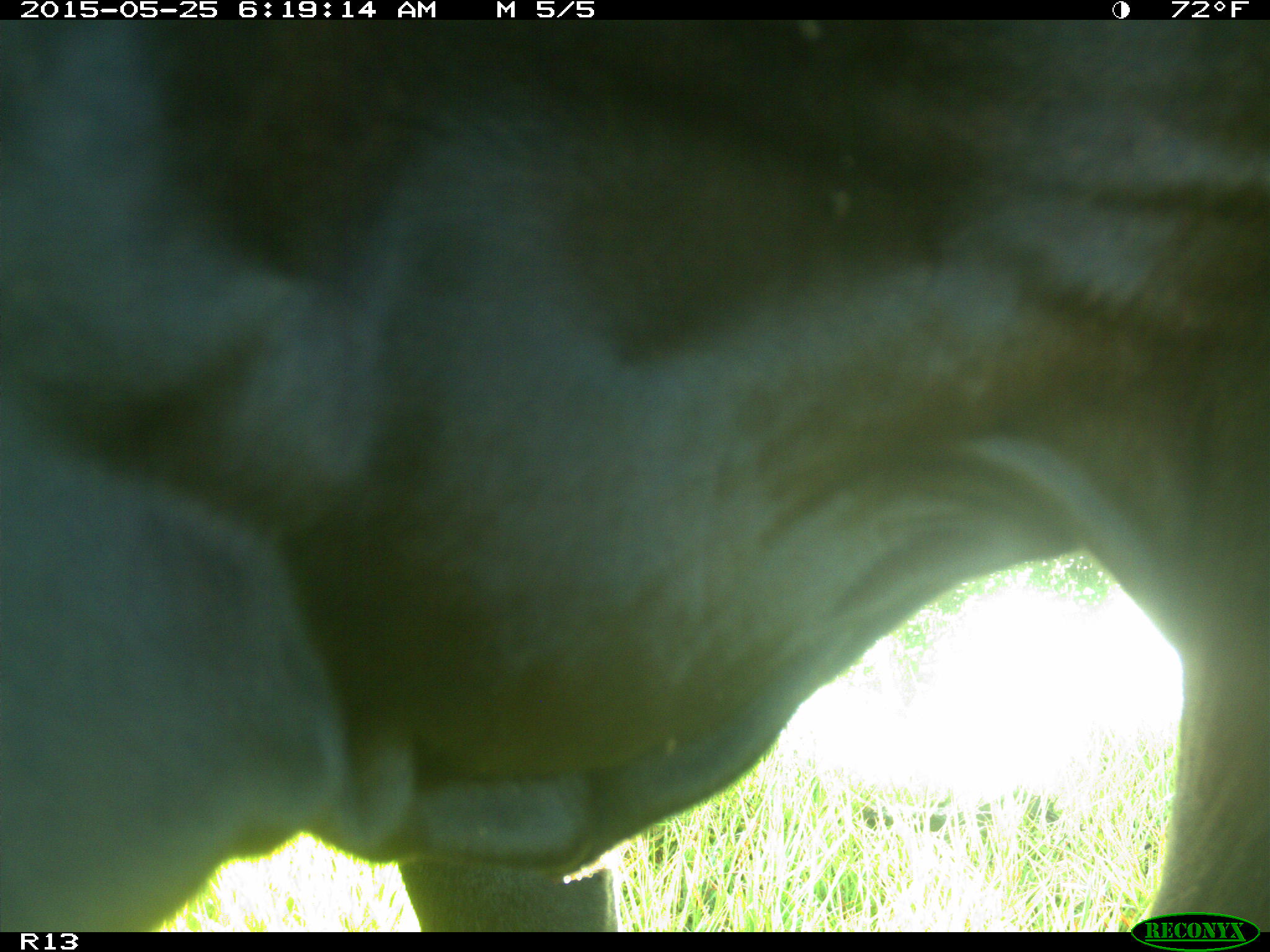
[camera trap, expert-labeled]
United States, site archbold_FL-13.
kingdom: Animalia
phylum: Chordata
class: Mammalia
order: Artiodactyla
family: Bovidae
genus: Bos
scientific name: Bos taurus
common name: domestic cow